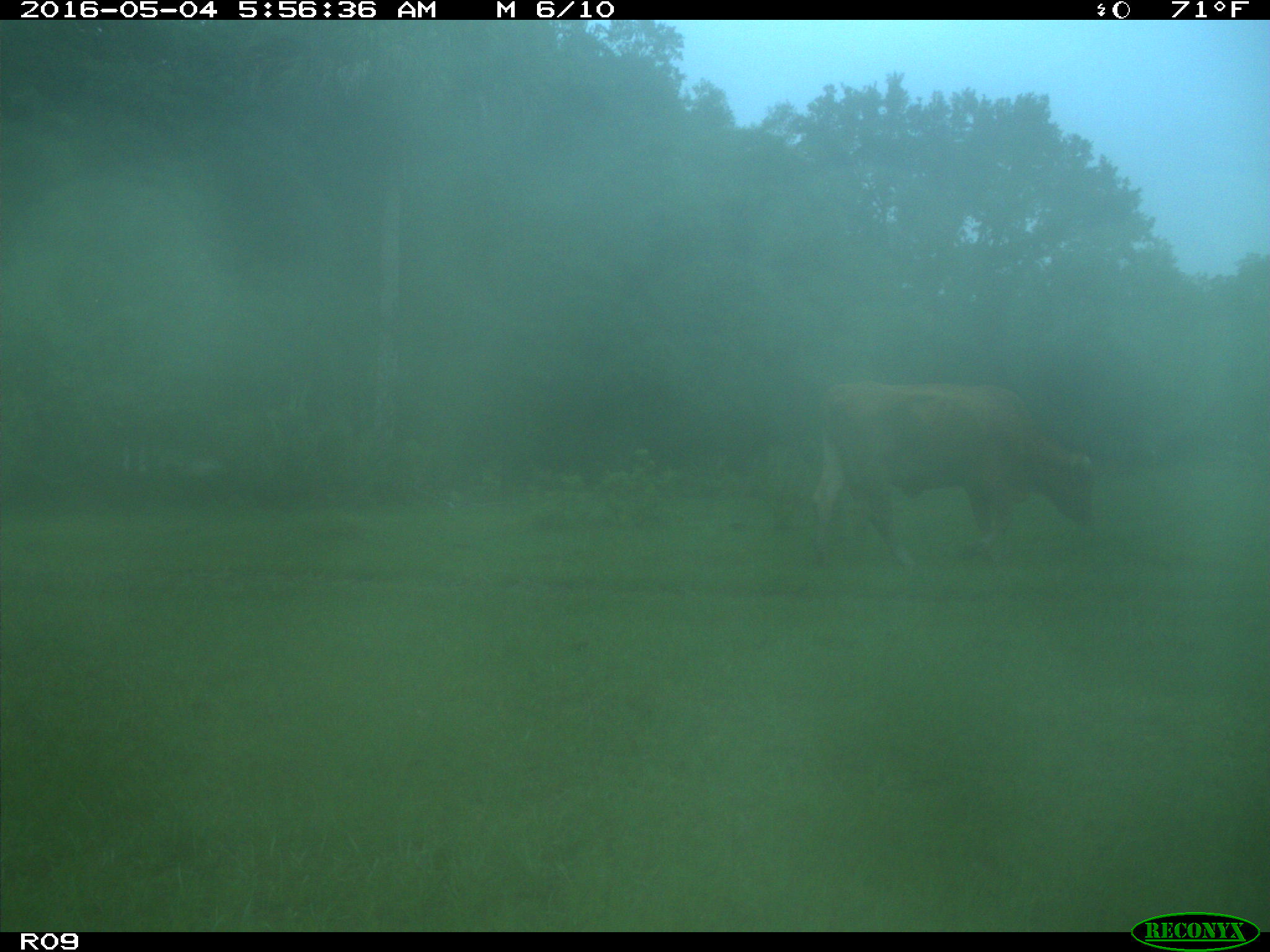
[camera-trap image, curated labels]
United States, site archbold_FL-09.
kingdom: Animalia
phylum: Chordata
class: Mammalia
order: Artiodactyla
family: Bovidae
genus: Bos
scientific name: Bos taurus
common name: domestic cow